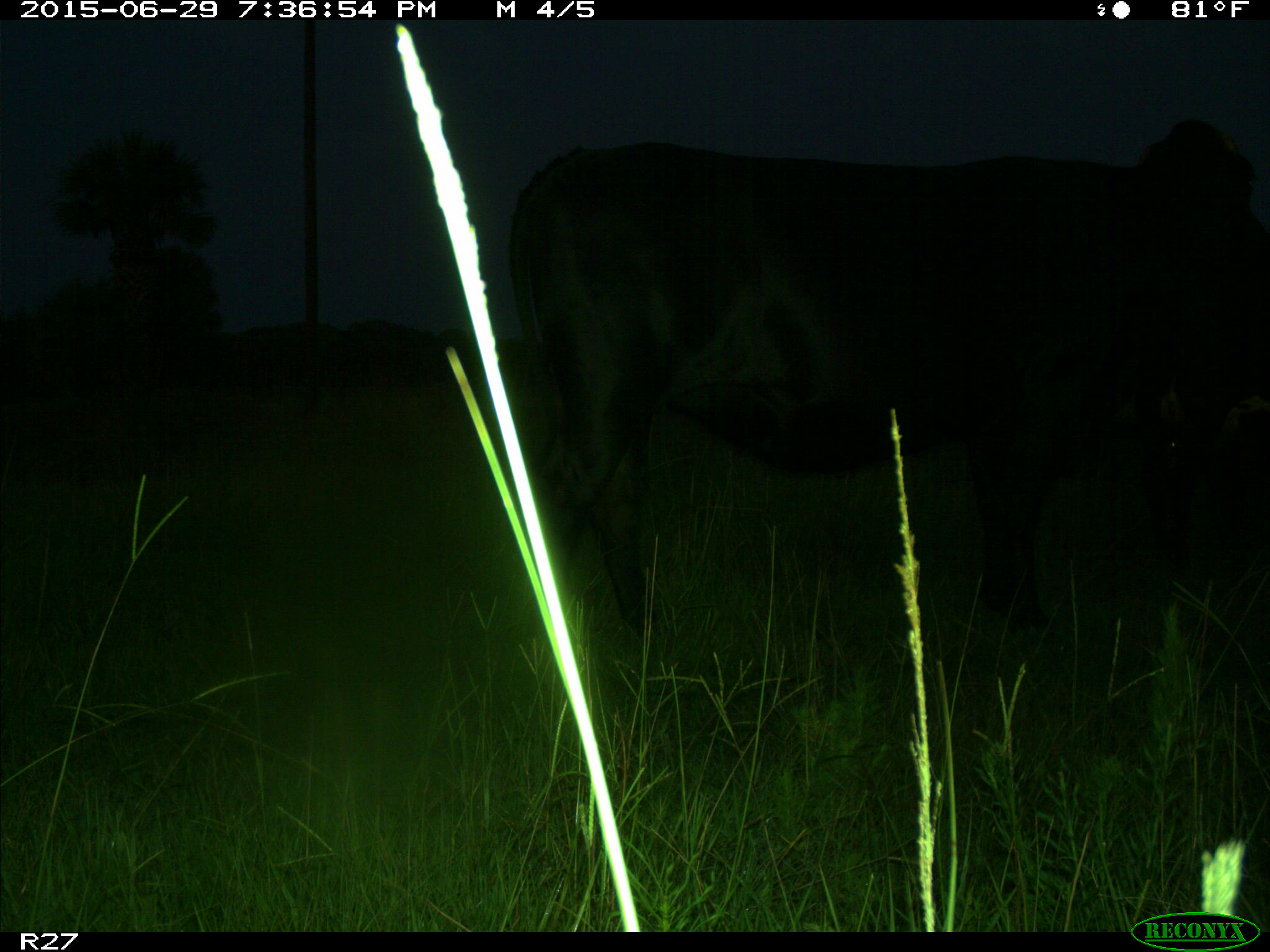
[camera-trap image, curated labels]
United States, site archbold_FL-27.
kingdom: Animalia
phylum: Chordata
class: Mammalia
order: Artiodactyla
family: Bovidae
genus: Bos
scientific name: Bos taurus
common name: domestic cow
Bos taurus (domestic cow).